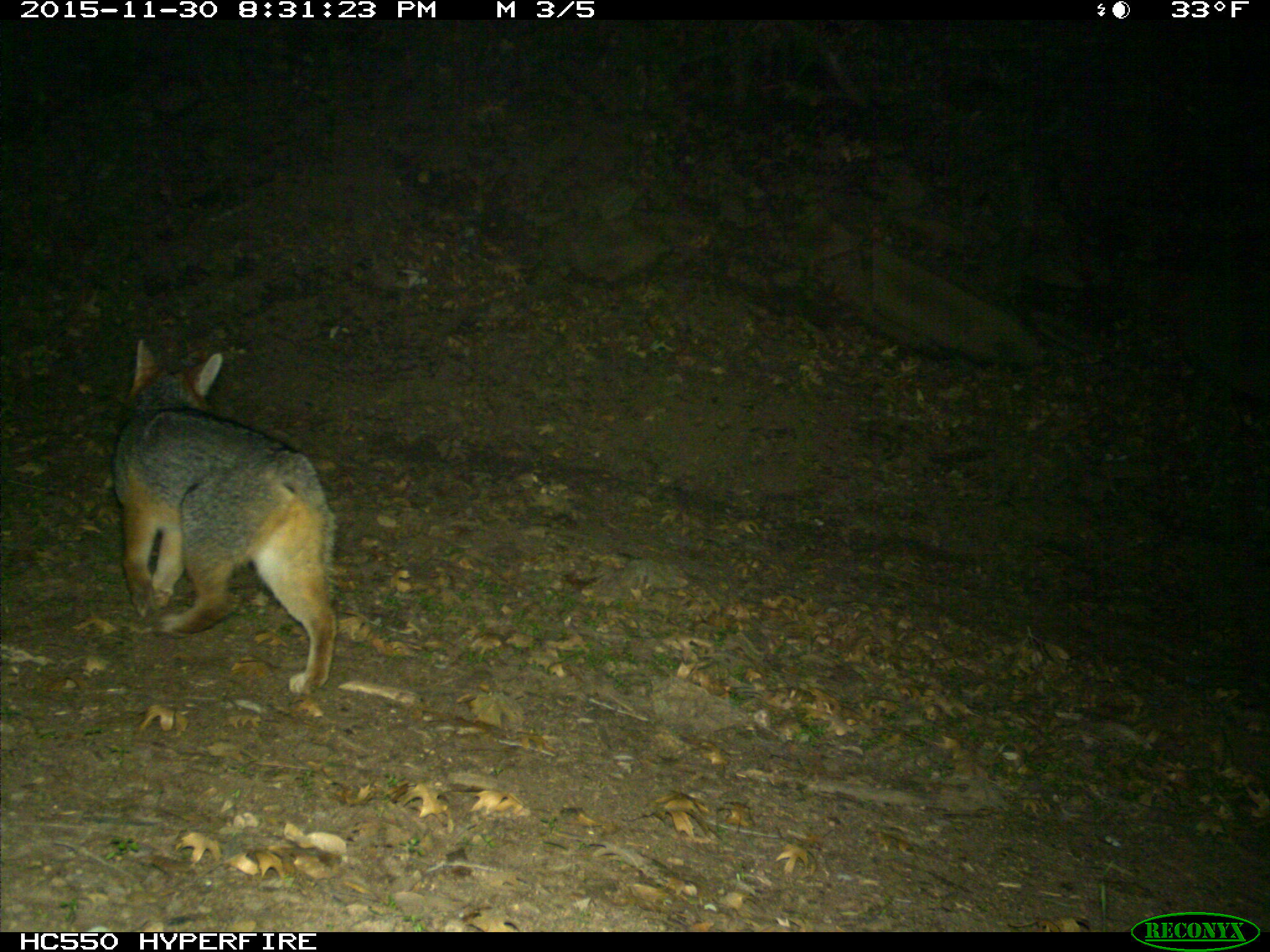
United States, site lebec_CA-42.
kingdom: Animalia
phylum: Chordata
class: Mammalia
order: Carnivora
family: Canidae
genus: Urocyon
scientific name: Urocyon cinereoargenteus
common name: gray fox